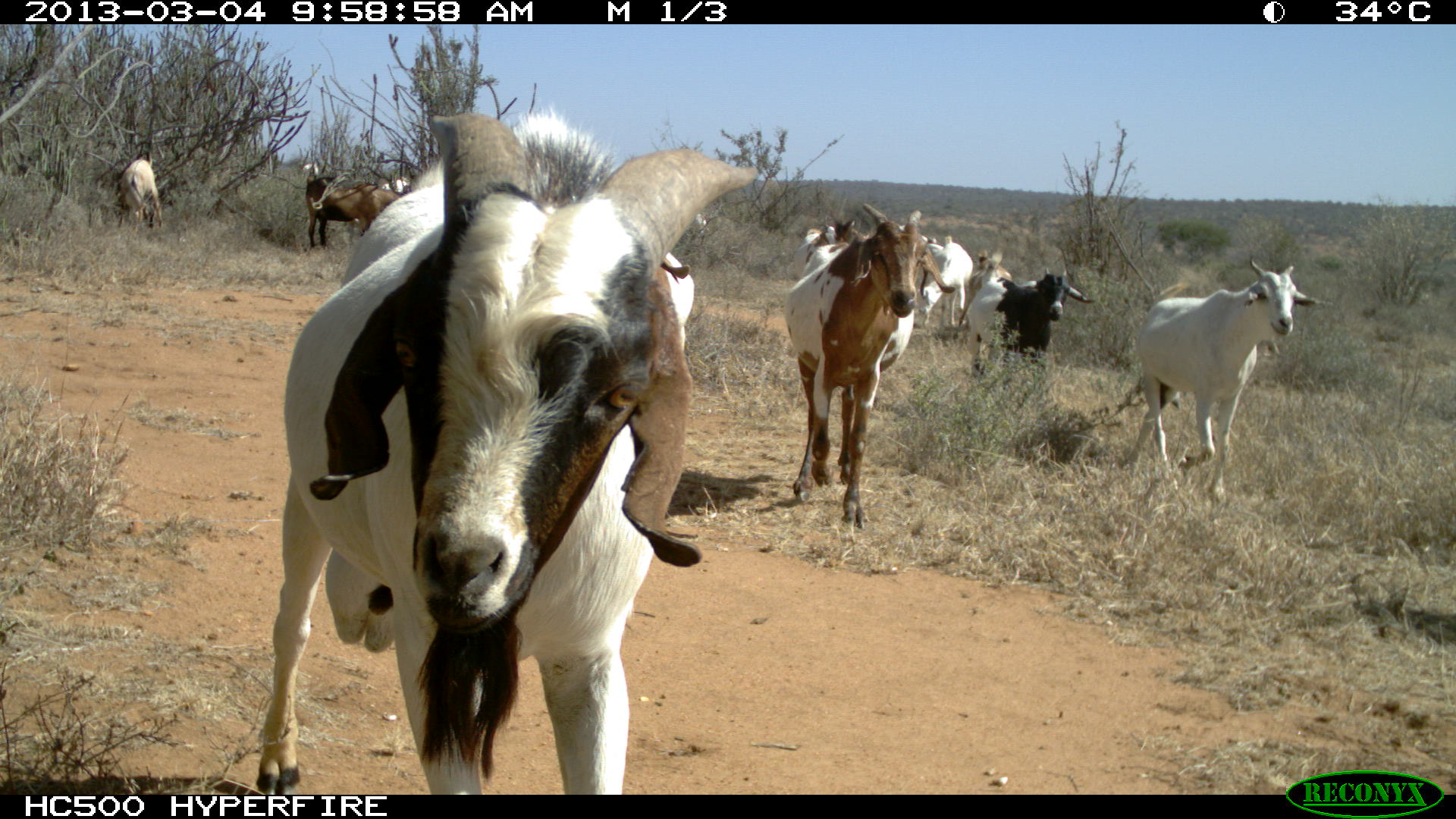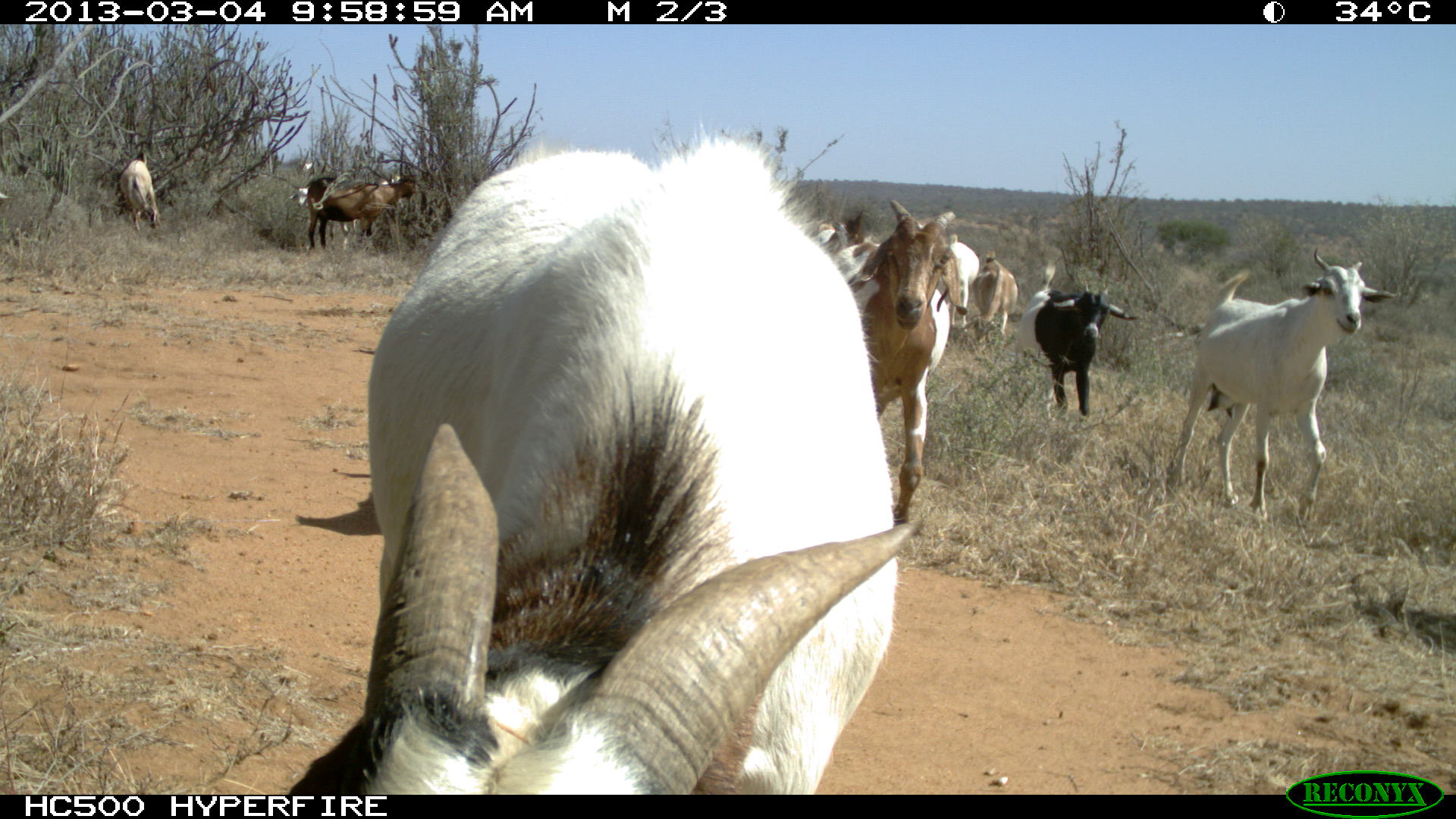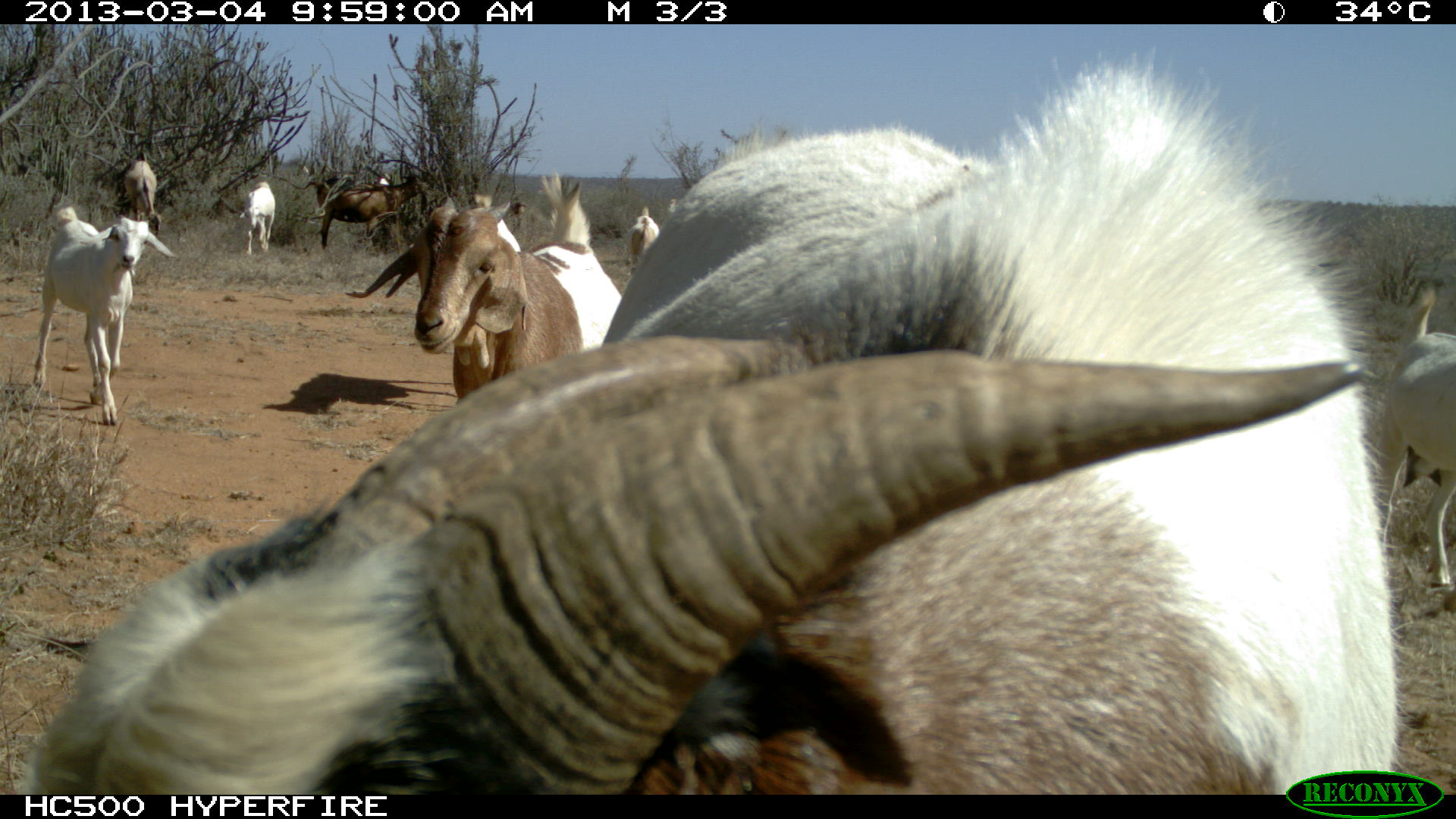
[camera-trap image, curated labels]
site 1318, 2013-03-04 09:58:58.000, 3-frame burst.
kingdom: Animalia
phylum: Chordata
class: Mammalia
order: Artiodactyla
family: Bovidae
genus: Capra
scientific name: Capra aegagrus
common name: wild goat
Capra aegagrus (wild goat), count 16.